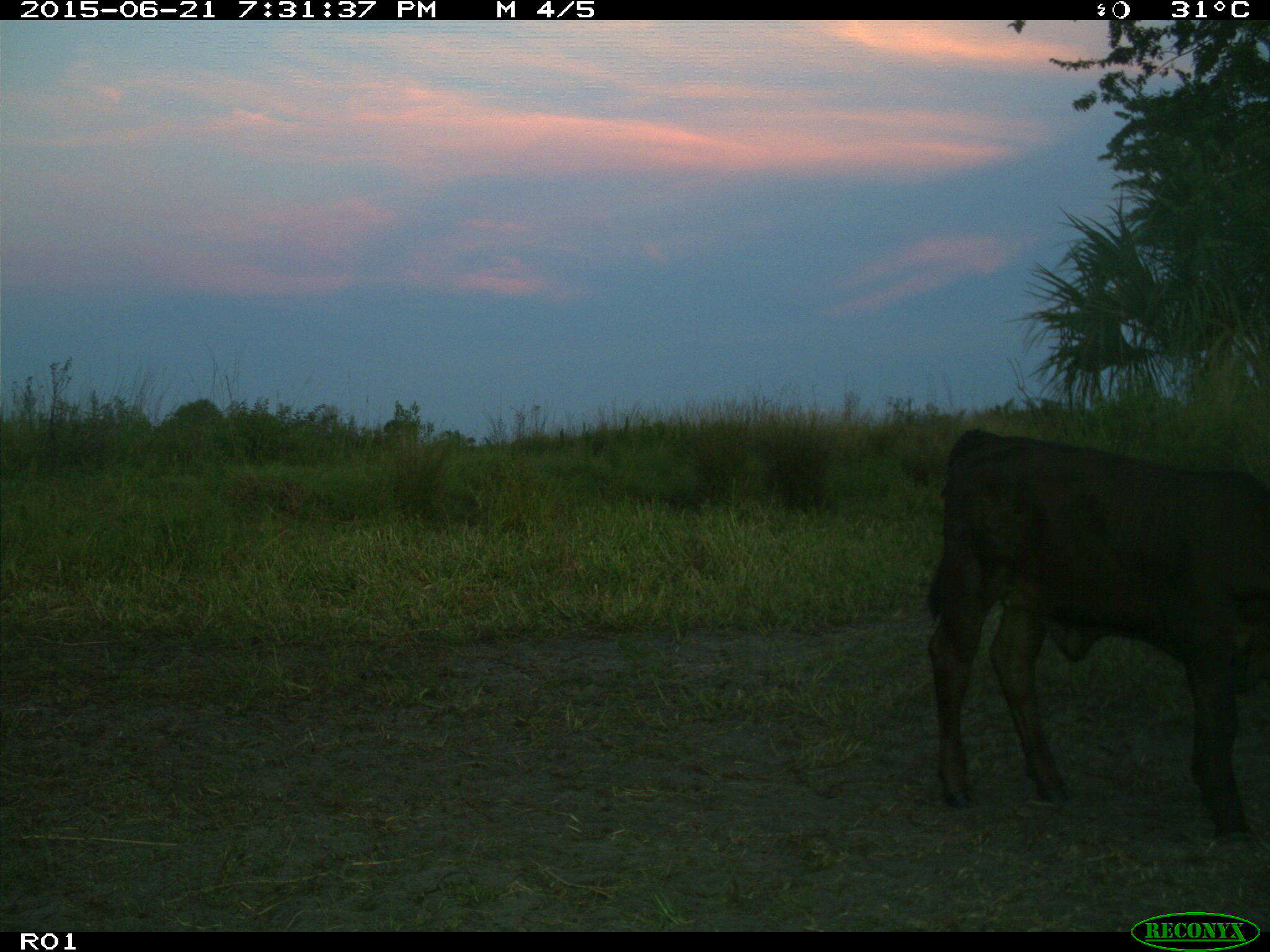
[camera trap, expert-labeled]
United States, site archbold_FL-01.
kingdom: Animalia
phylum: Chordata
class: Mammalia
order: Artiodactyla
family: Bovidae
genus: Bos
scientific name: Bos taurus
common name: domestic cow